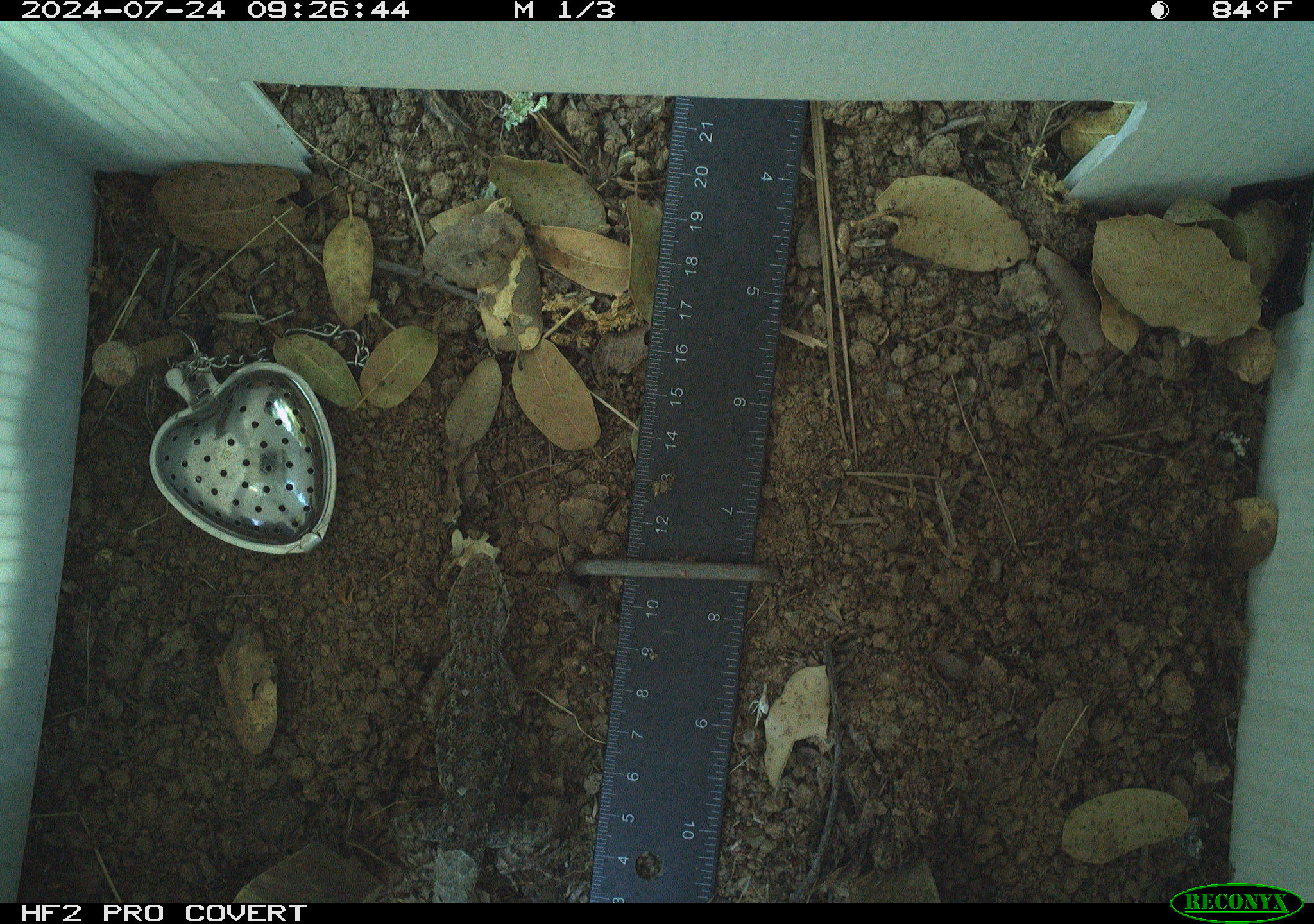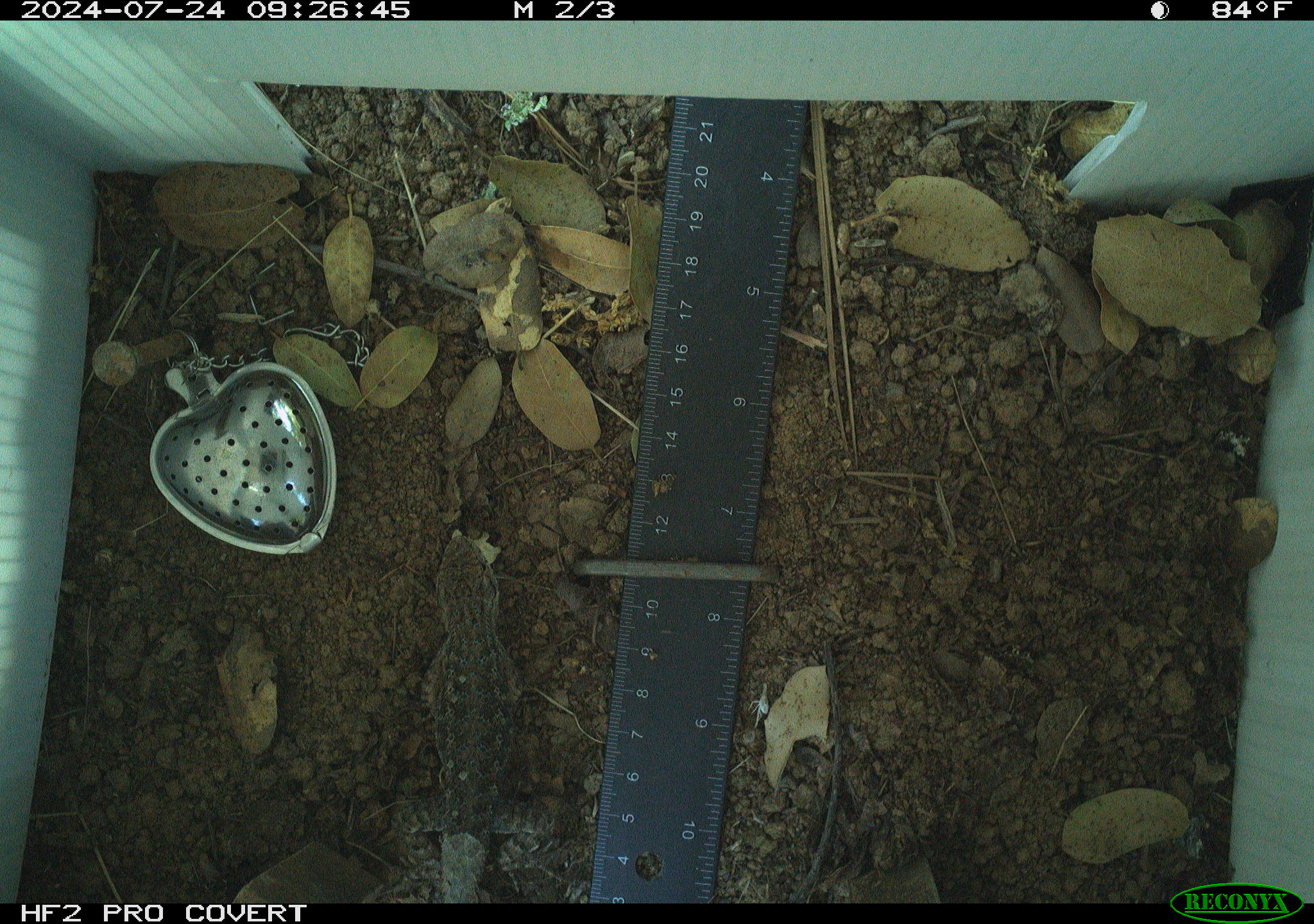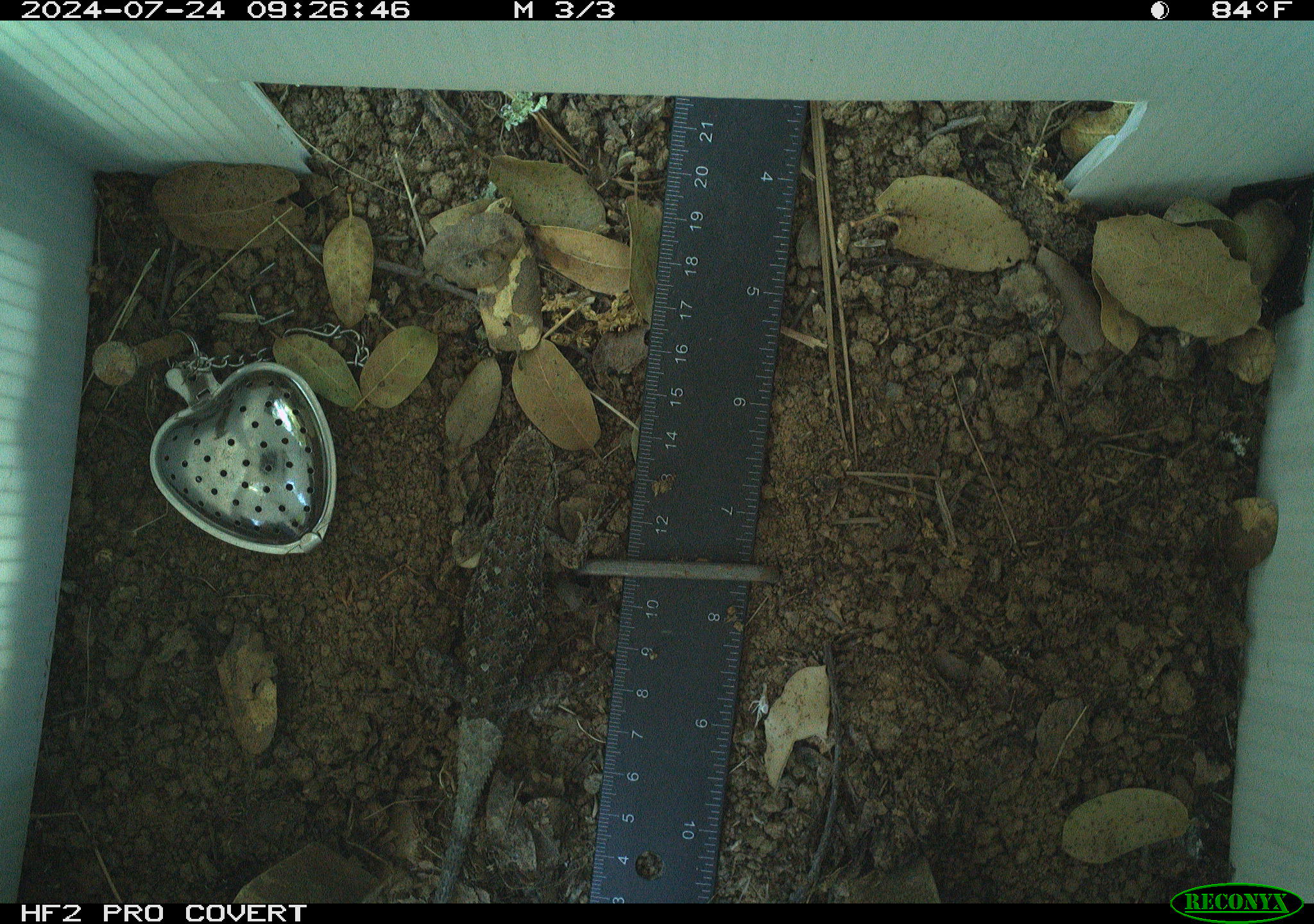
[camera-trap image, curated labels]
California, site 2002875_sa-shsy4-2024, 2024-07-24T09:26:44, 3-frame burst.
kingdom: Animalia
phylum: Chordata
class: Reptilia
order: Squamata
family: Phrynosomatidae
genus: Sceloporus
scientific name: Sceloporus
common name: spiny lizards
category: sceloporus species